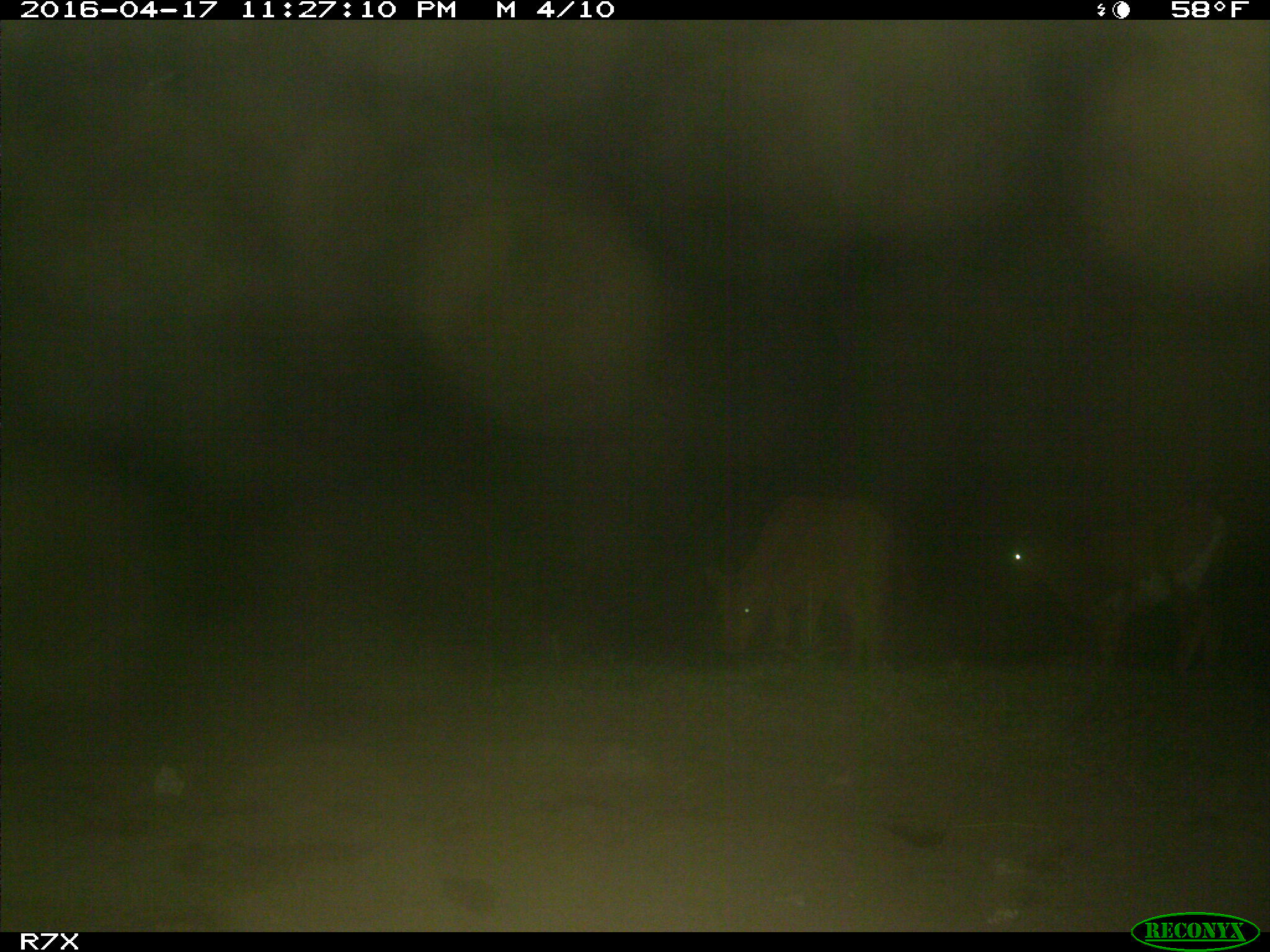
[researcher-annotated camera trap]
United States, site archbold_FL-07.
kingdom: Animalia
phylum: Chordata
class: Mammalia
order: Artiodactyla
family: Bovidae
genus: Bos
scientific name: Bos taurus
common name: domestic cow